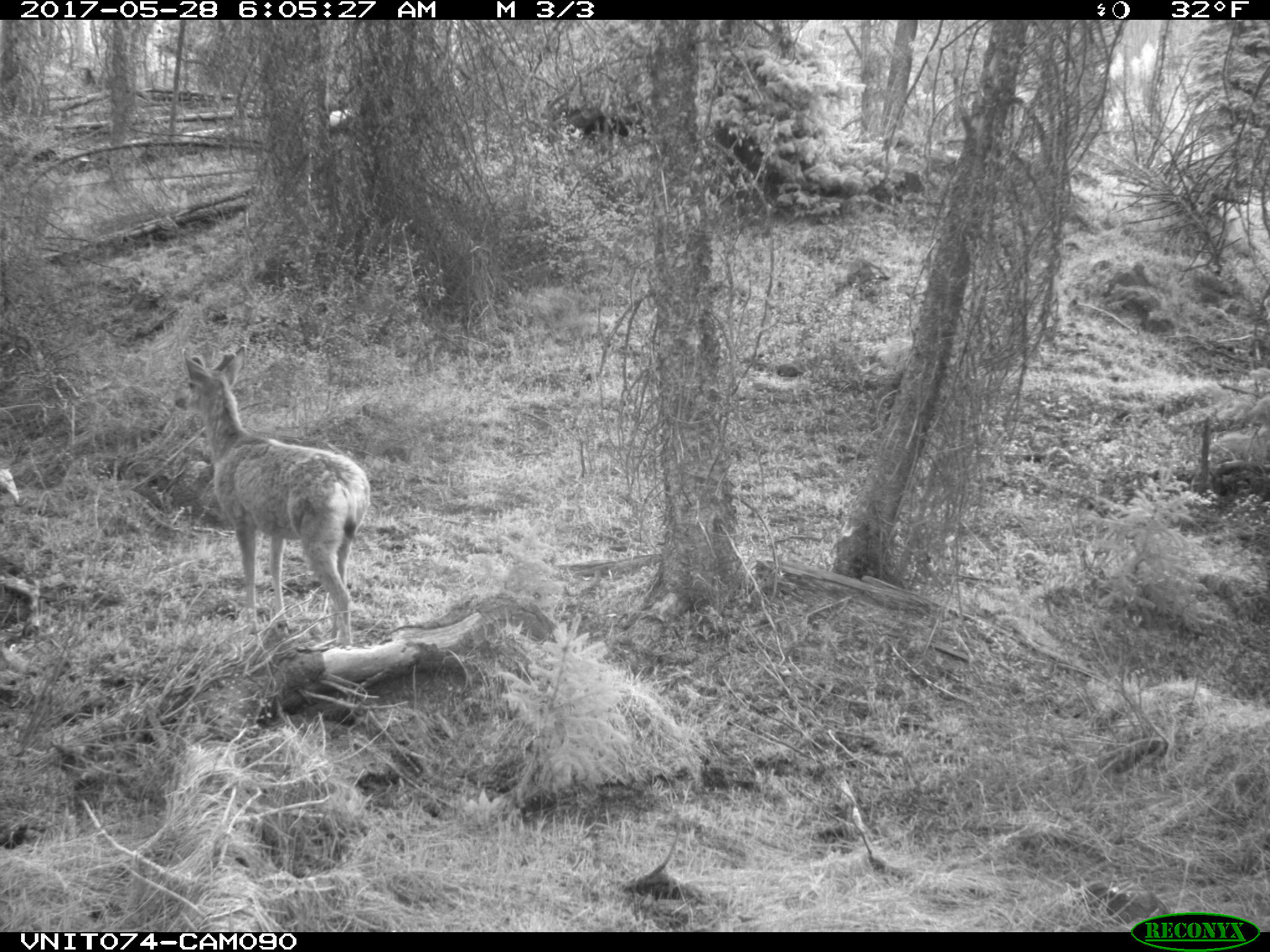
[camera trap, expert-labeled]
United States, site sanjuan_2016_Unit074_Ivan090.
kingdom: Animalia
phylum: Chordata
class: Mammalia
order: Artiodactyla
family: Cervidae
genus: Odocoileus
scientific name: Odocoileus hemionus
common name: mule deer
Odocoileus hemionus (mule deer).